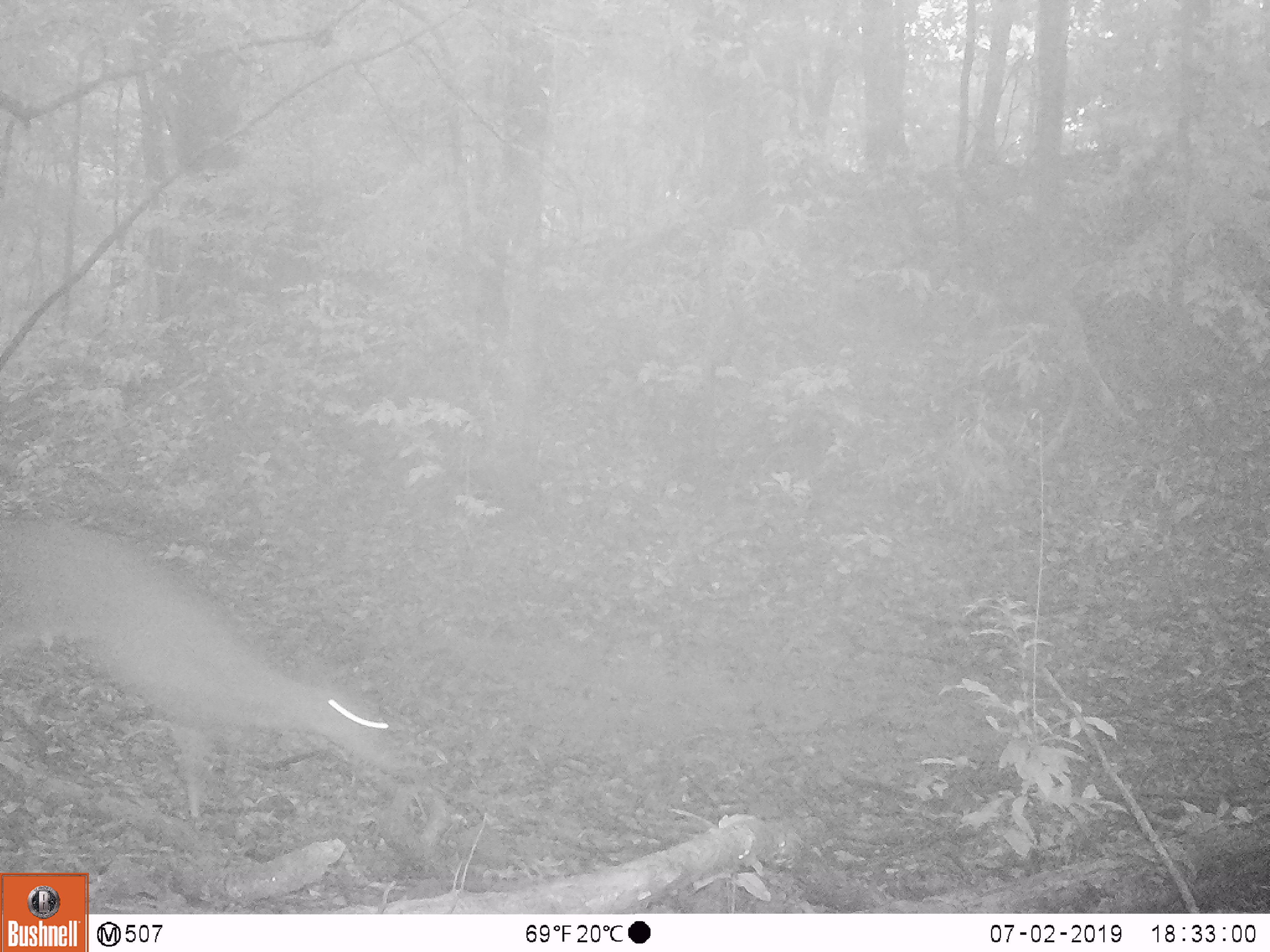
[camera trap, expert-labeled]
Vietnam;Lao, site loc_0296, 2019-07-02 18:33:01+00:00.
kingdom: Animalia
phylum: Chordata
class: Mammalia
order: Artiodactyla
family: Cervidae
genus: Muntiacus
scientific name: Muntiacus vuquangensis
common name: large-antlered muntjac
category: large antlered muntjac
Large antlered muntjac (large-antlered muntjac) (Muntiacus vuquangensis). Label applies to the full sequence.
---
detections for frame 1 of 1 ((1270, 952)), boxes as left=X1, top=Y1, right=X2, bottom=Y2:
large antlered muntjac: left=0, top=516, right=418, bottom=820